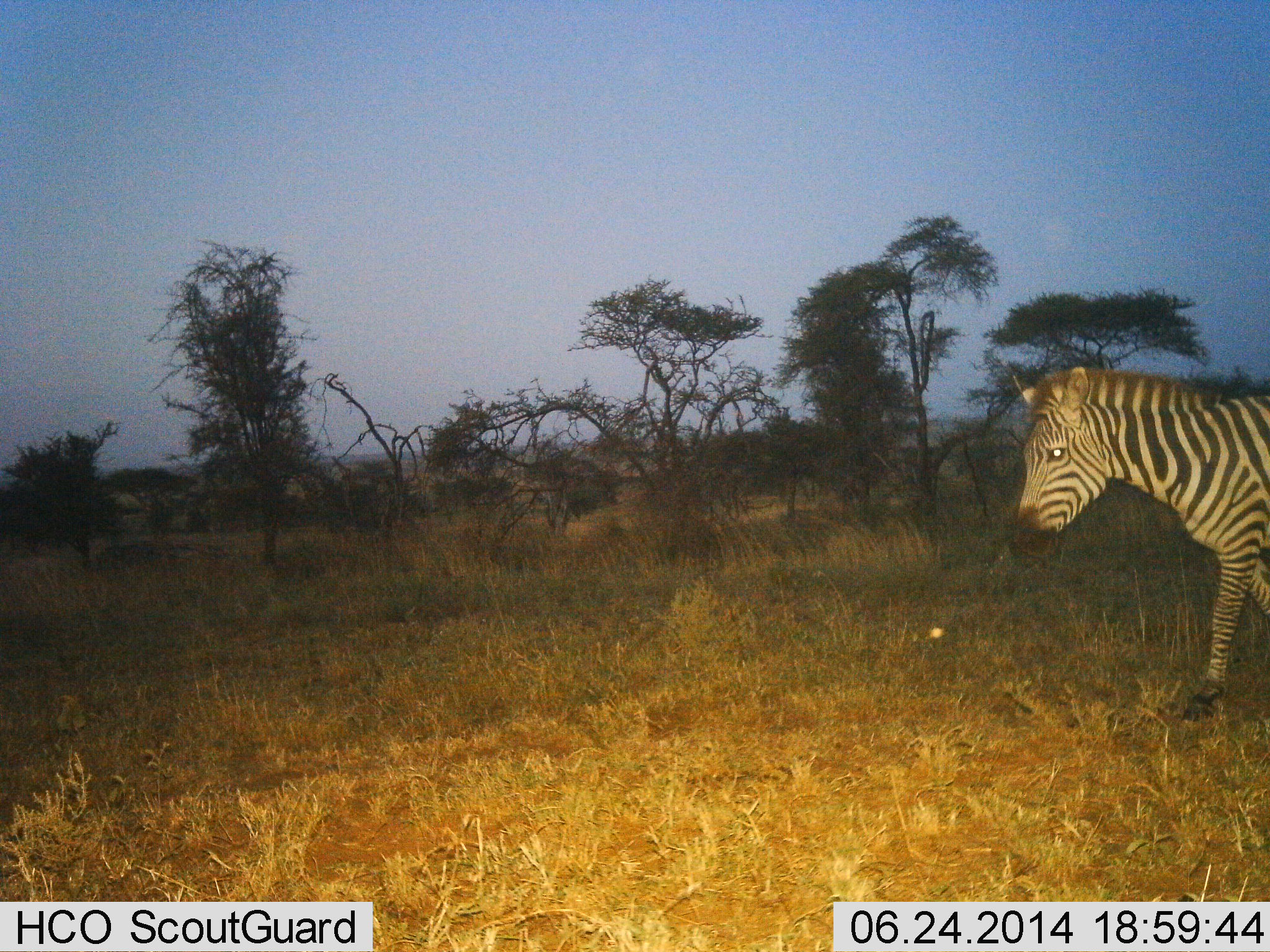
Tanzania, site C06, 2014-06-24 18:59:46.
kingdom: Animalia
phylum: Chordata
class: Mammalia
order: Perissodactyla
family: Equidae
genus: Equus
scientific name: Equus quagga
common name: plains zebra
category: zebra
Zebra (plains zebra) (Equus quagga), count 1. Behavior (volunteer vote fractions): standing 20%, resting 0%, moving 80%, interacting 0%. Young present (vote fraction): 0%. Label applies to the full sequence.